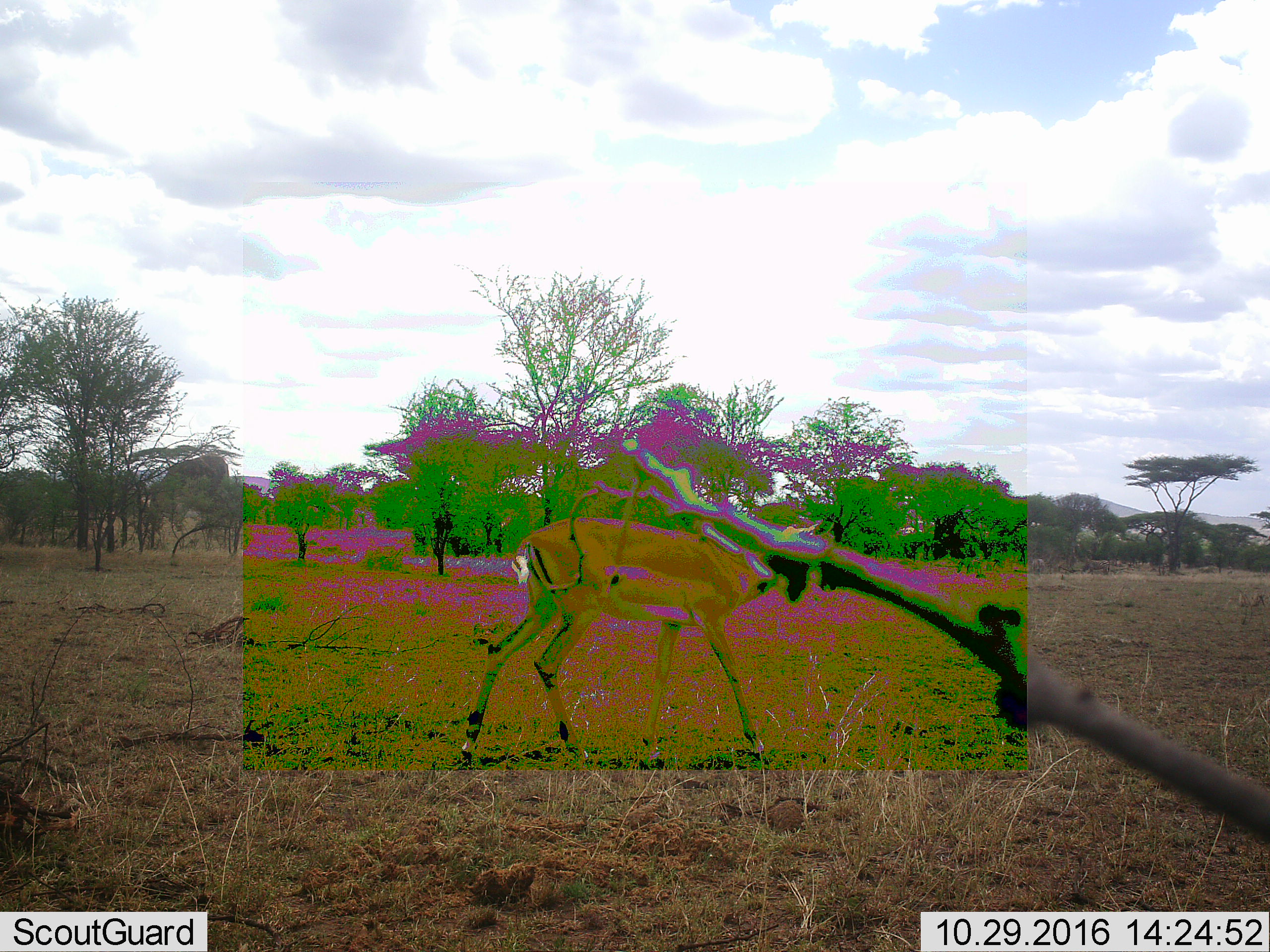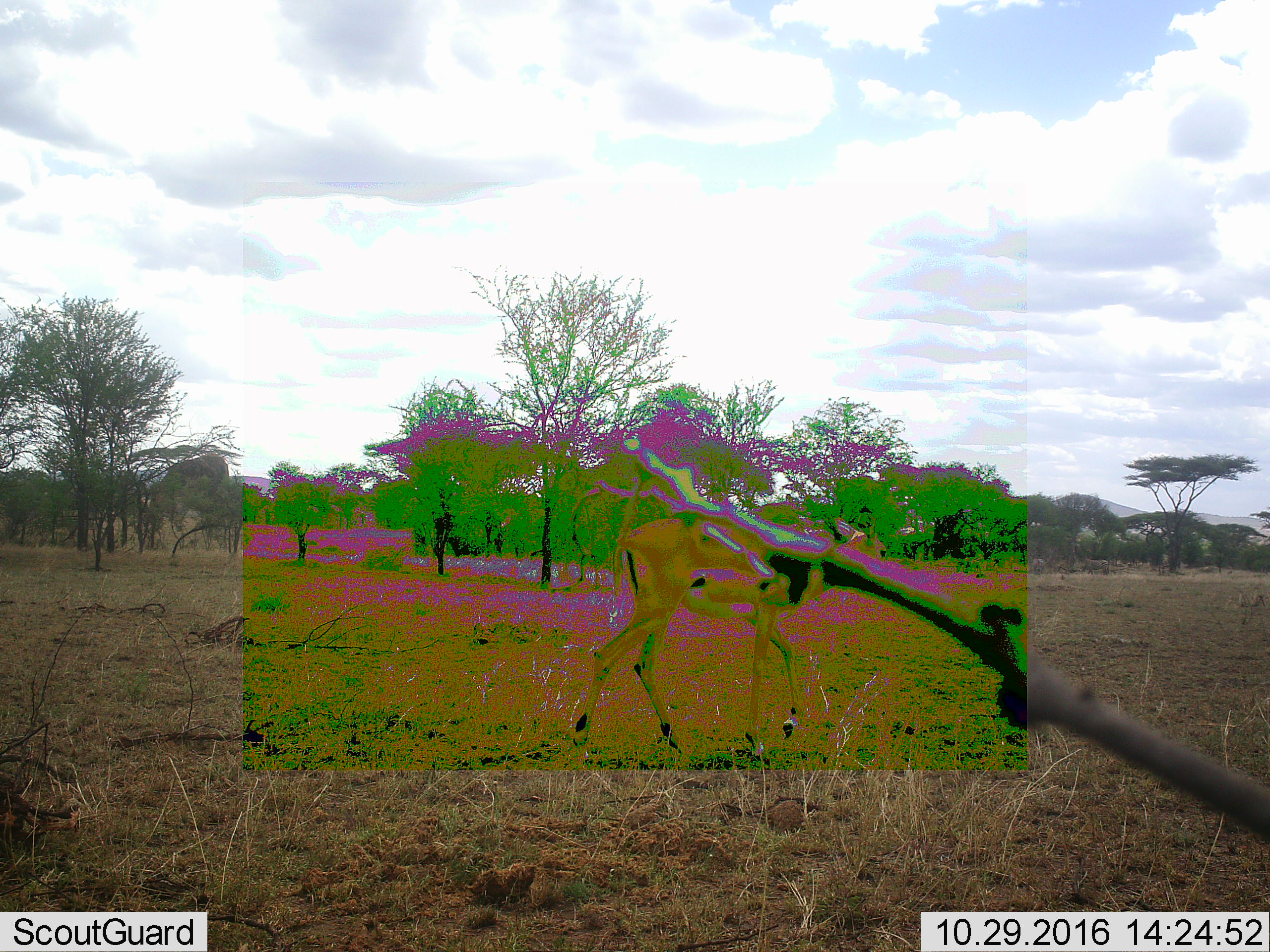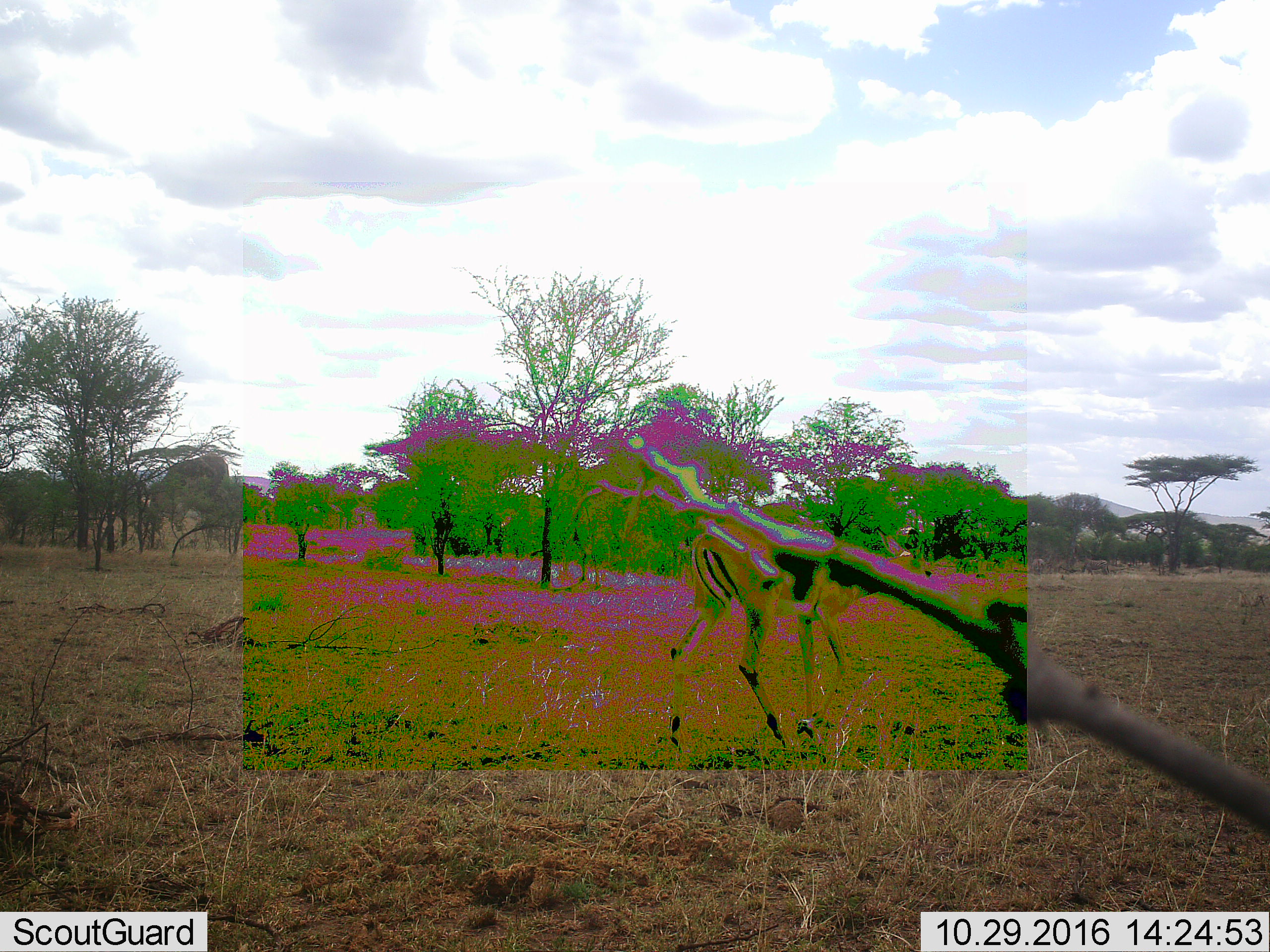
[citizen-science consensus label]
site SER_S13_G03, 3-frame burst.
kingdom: Animalia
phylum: Chordata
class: Mammalia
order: Artiodactyla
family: Bovidae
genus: Aepyceros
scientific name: Aepyceros melampus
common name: impala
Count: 1.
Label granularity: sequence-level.